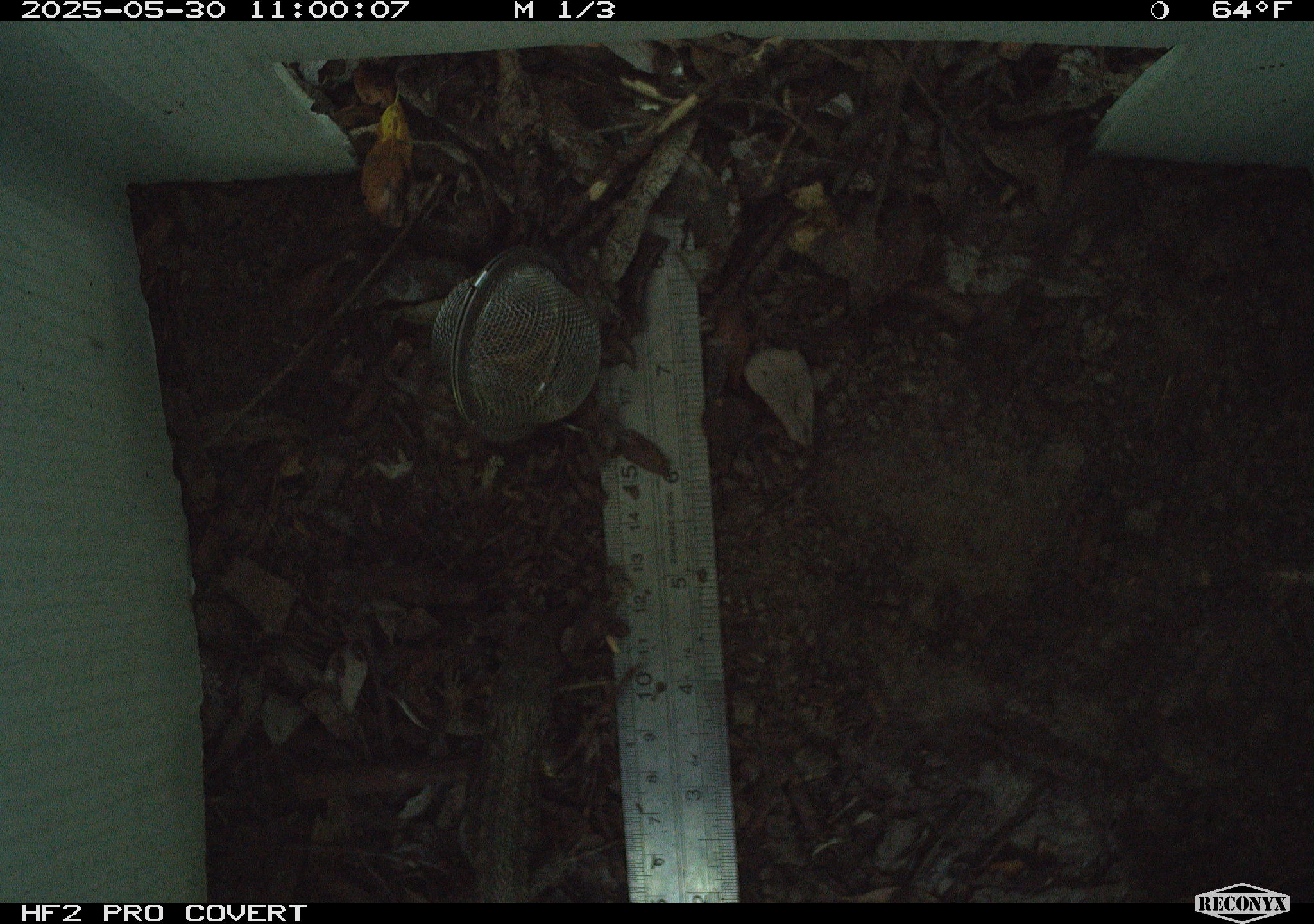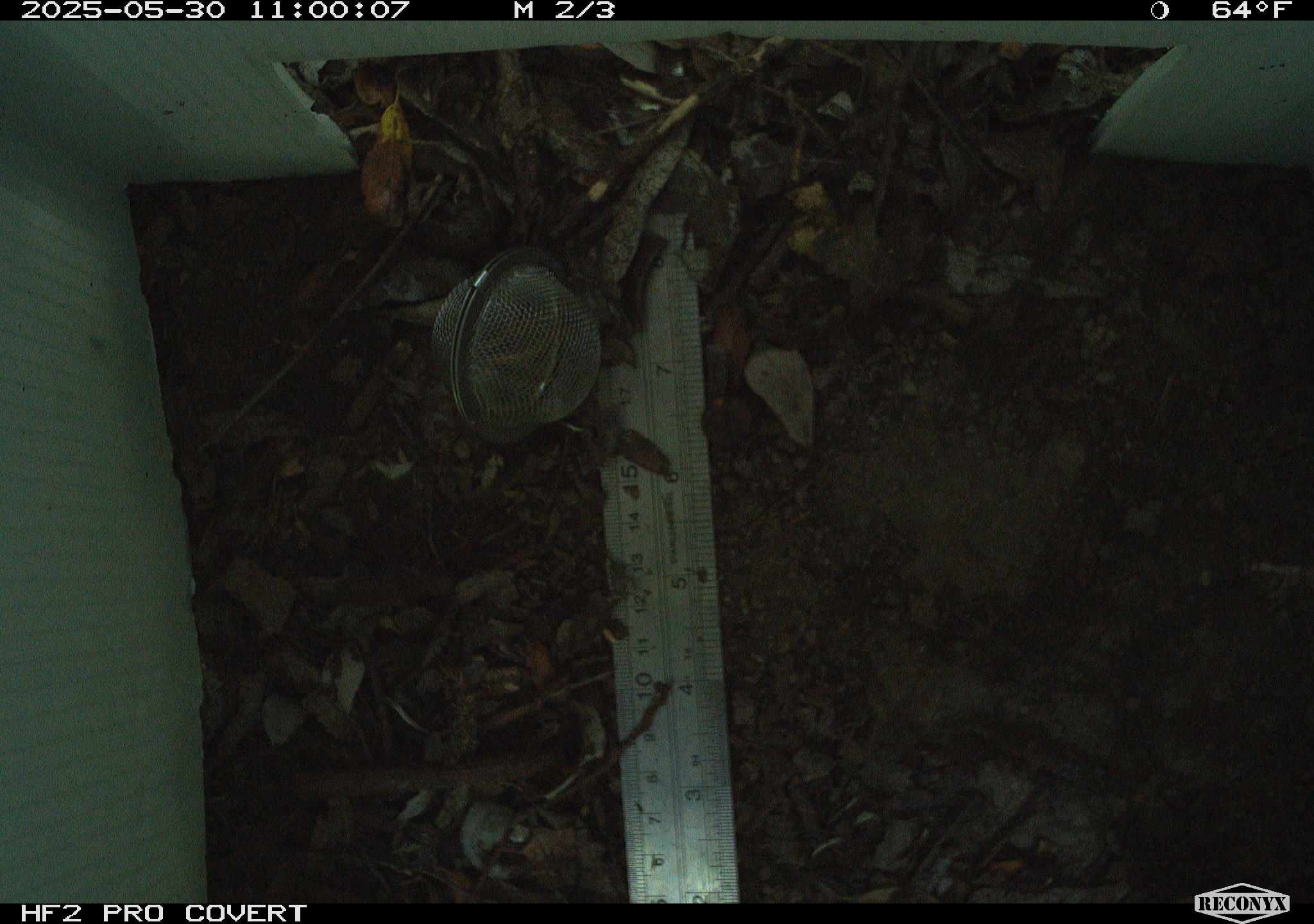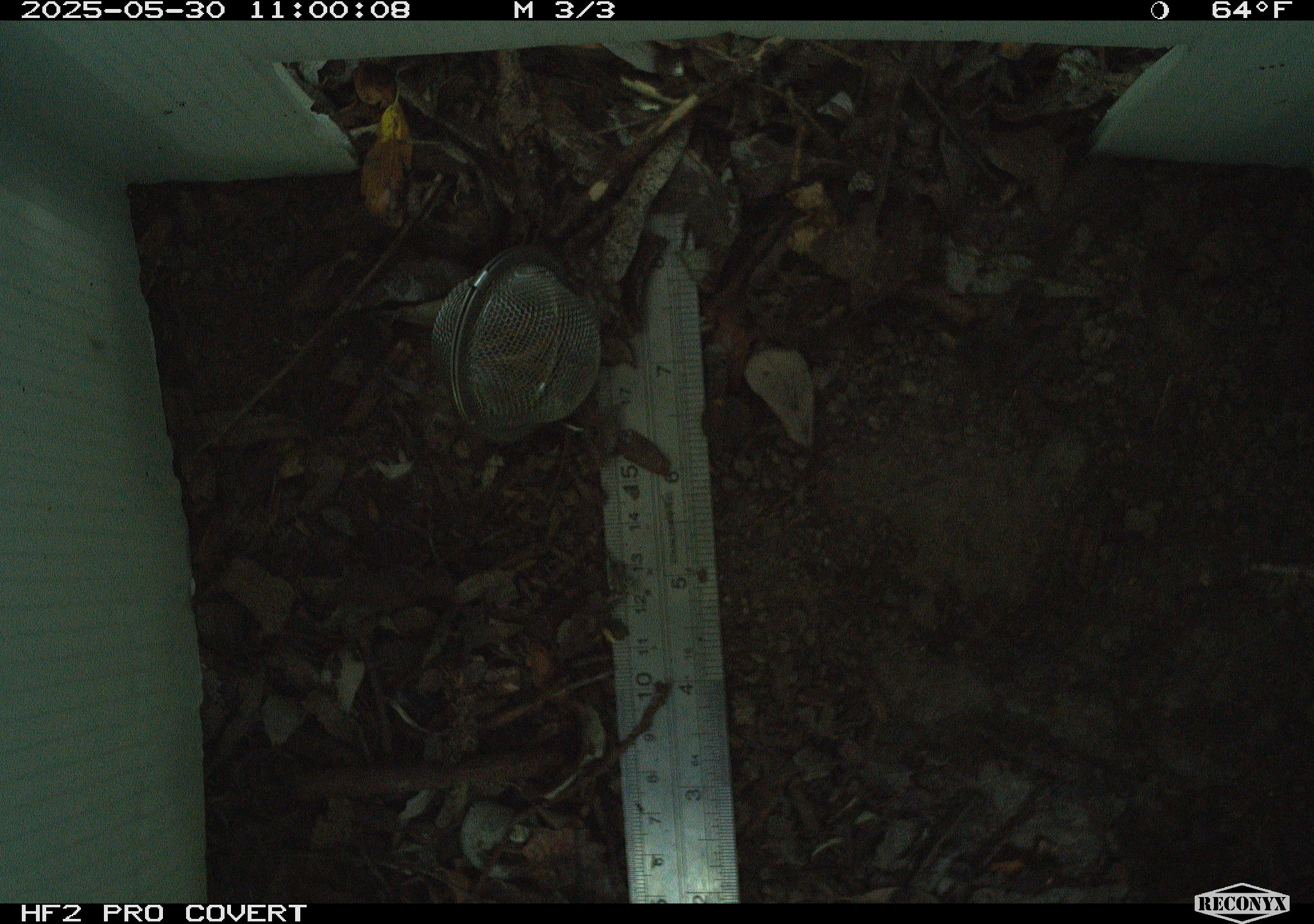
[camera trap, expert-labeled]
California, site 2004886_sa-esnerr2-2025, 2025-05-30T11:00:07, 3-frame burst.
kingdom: Animalia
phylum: Chordata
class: Reptilia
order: Squamata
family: Phrynosomatidae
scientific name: Phrynosomatidae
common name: north american spiny lizards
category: sceloporus/uta species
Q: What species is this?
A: Sceloporus/uta species (north american spiny lizards) (Phrynosomatidae).